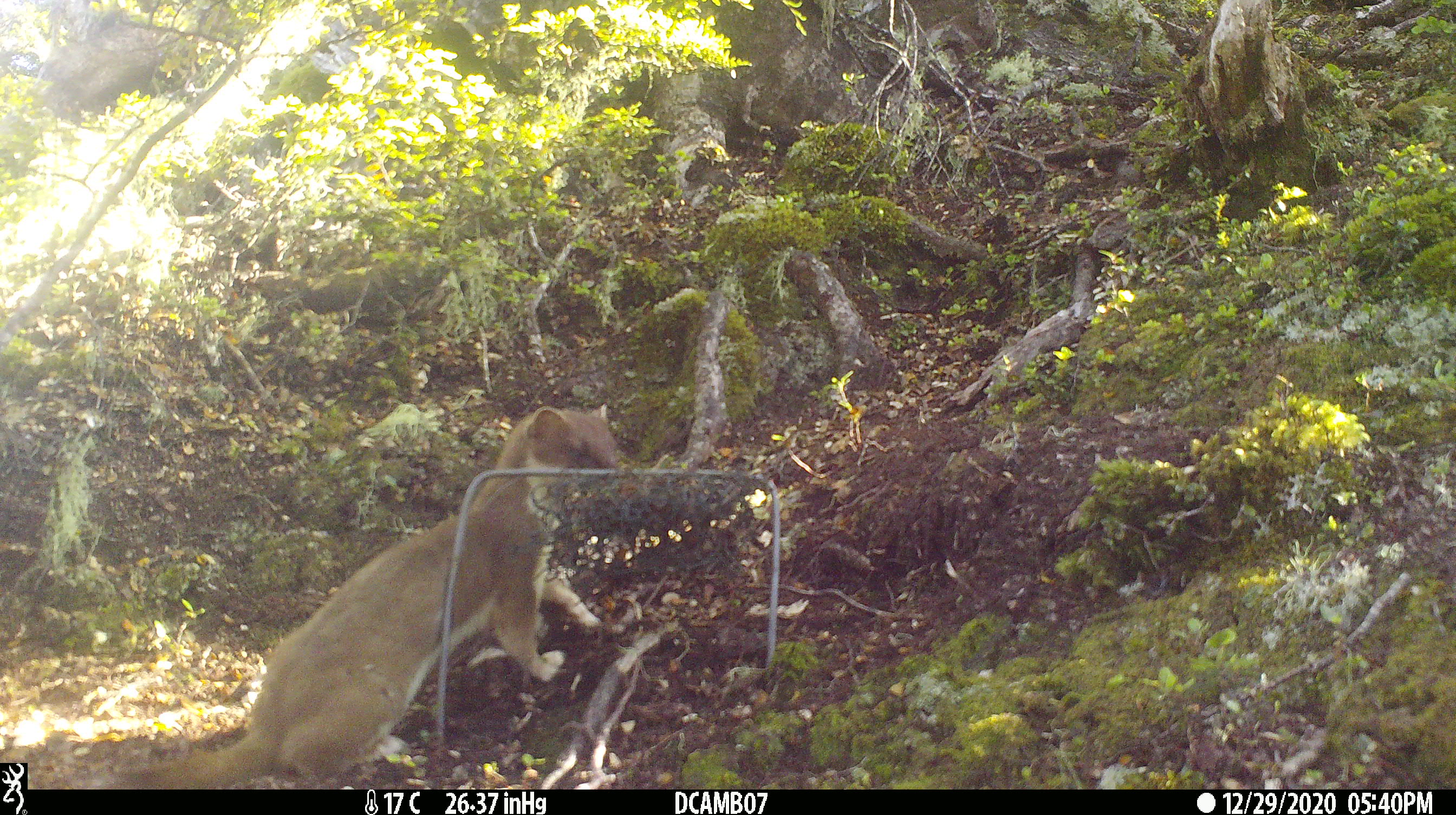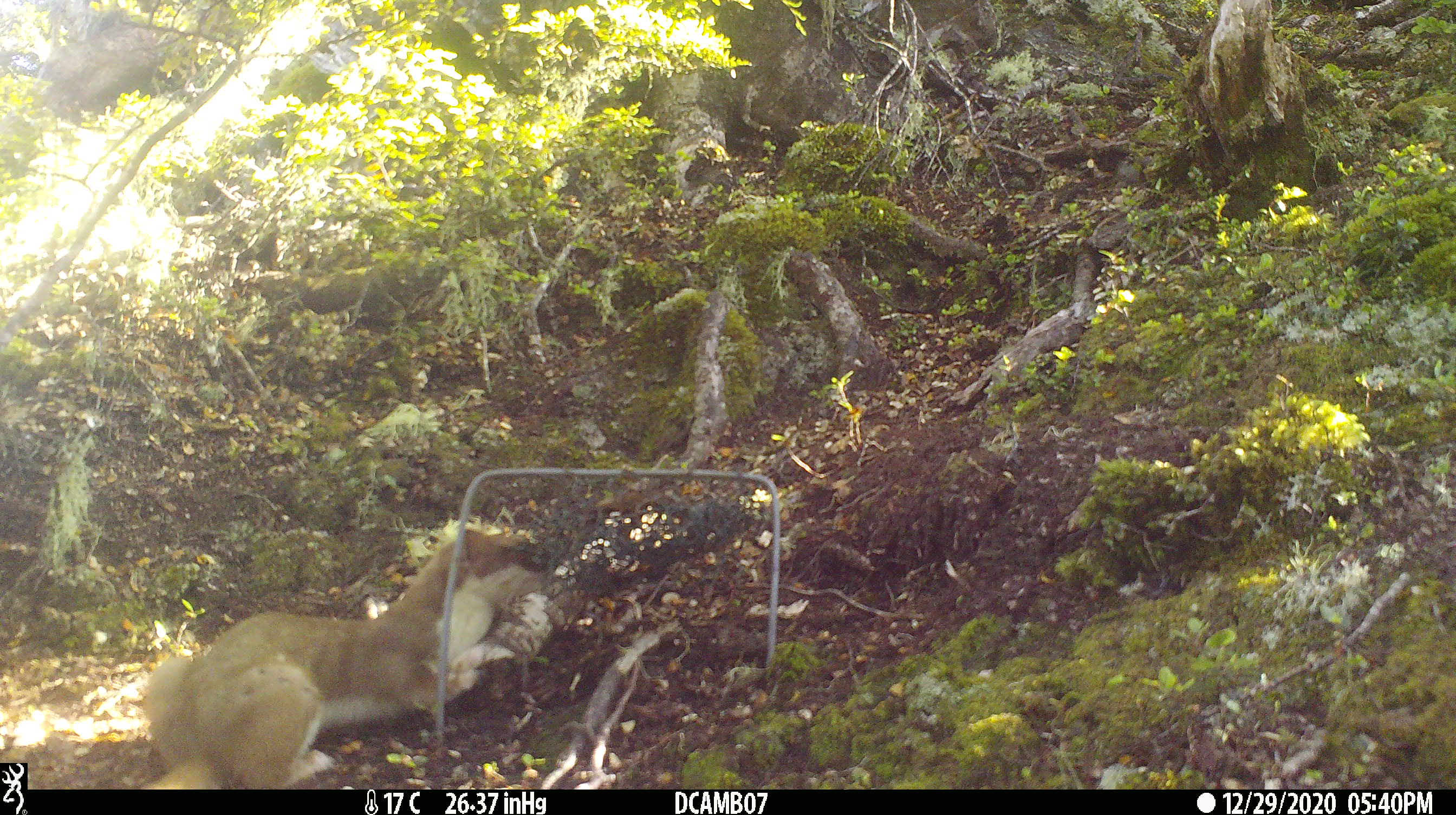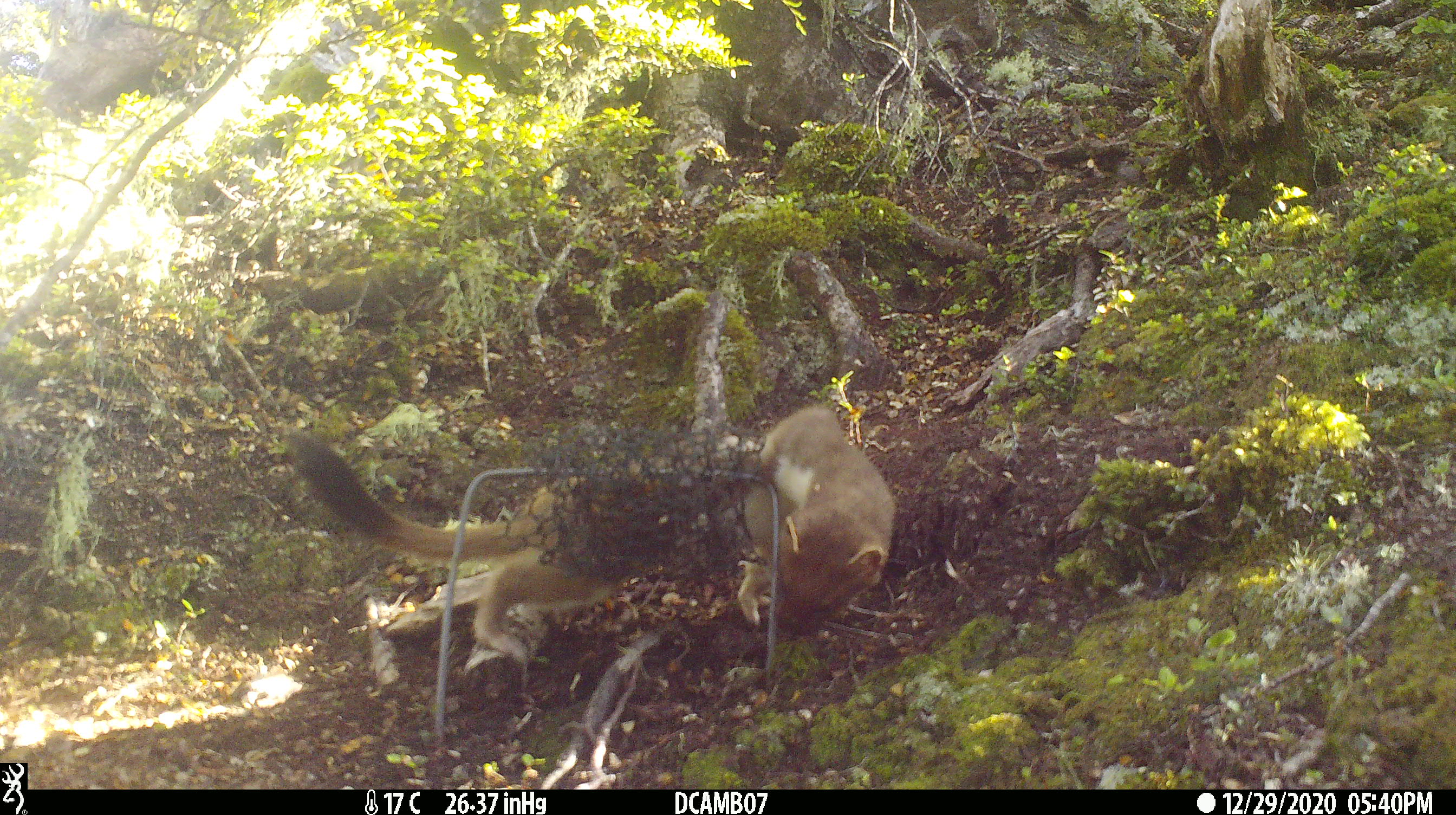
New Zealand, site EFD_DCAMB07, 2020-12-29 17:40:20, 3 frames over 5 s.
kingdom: Animalia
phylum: Chordata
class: Mammalia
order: Carnivora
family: Mustelidae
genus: Mustela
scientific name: Mustela erminea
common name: stoat